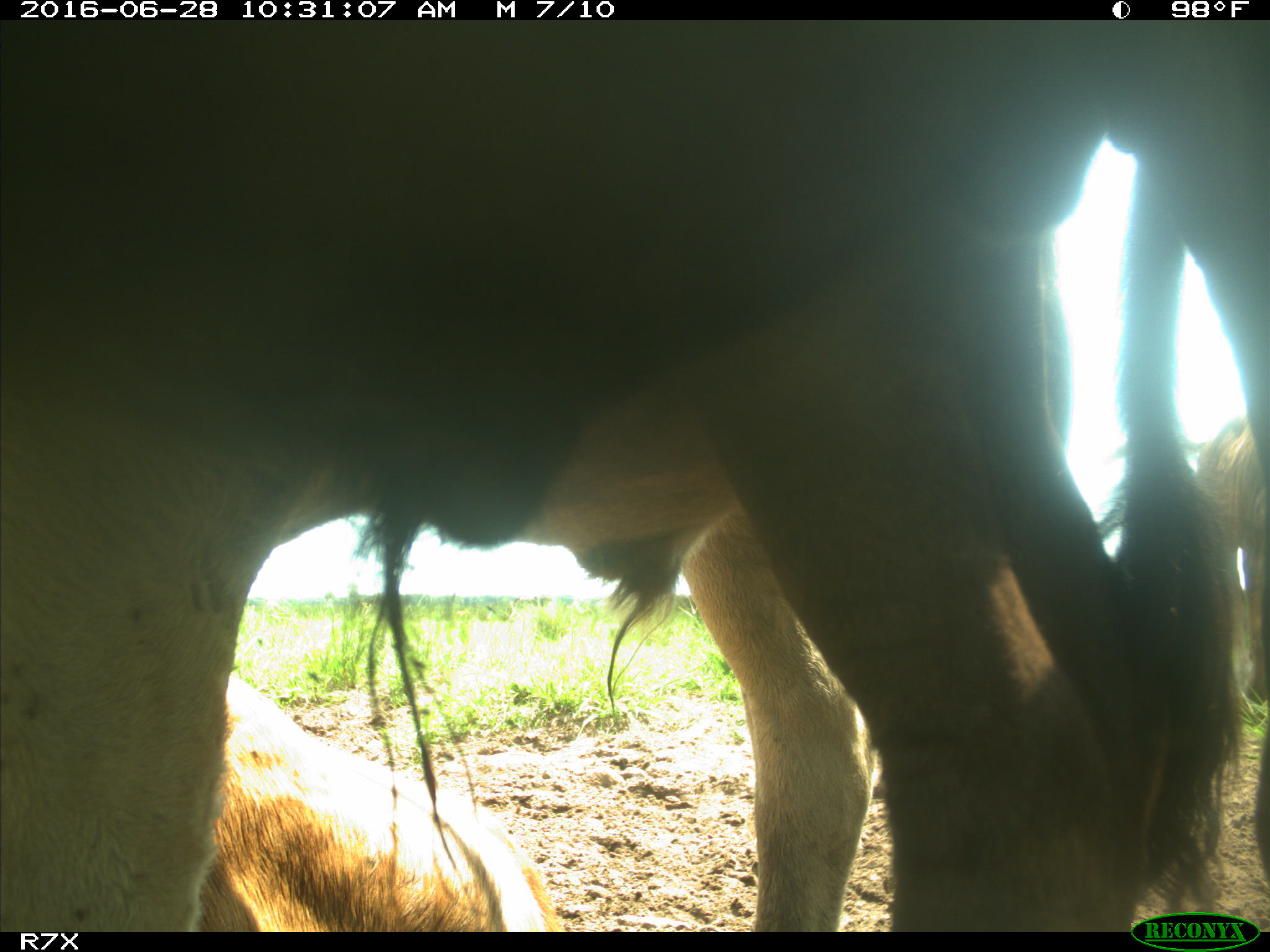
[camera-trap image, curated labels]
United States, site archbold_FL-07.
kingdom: Animalia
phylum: Chordata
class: Mammalia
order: Artiodactyla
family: Bovidae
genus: Bos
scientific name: Bos taurus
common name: domestic cow